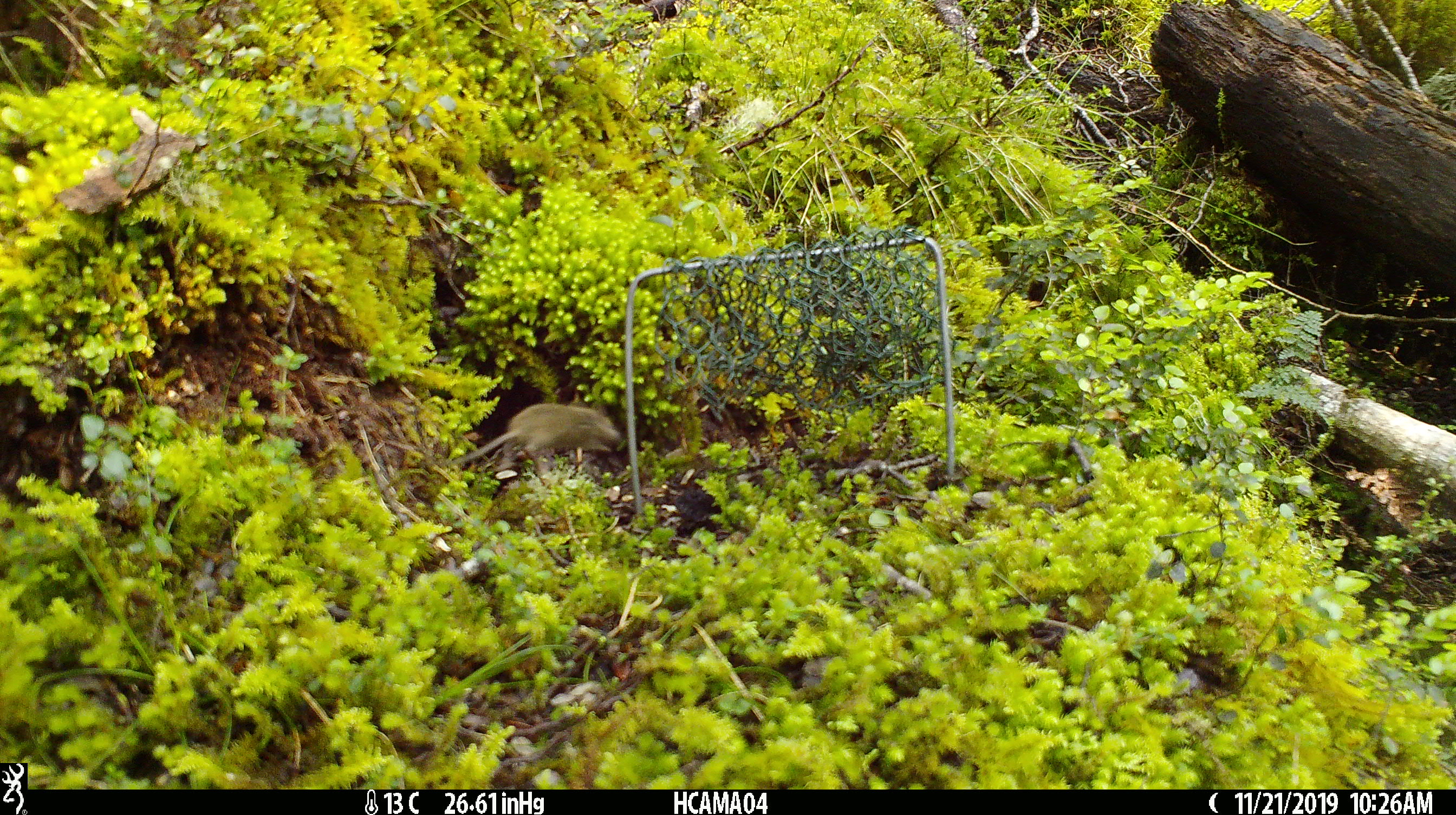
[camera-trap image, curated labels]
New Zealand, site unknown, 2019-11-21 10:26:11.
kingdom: Animalia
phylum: Chordata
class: Mammalia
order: Rodentia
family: Muridae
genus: Mus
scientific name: Mus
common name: mouse